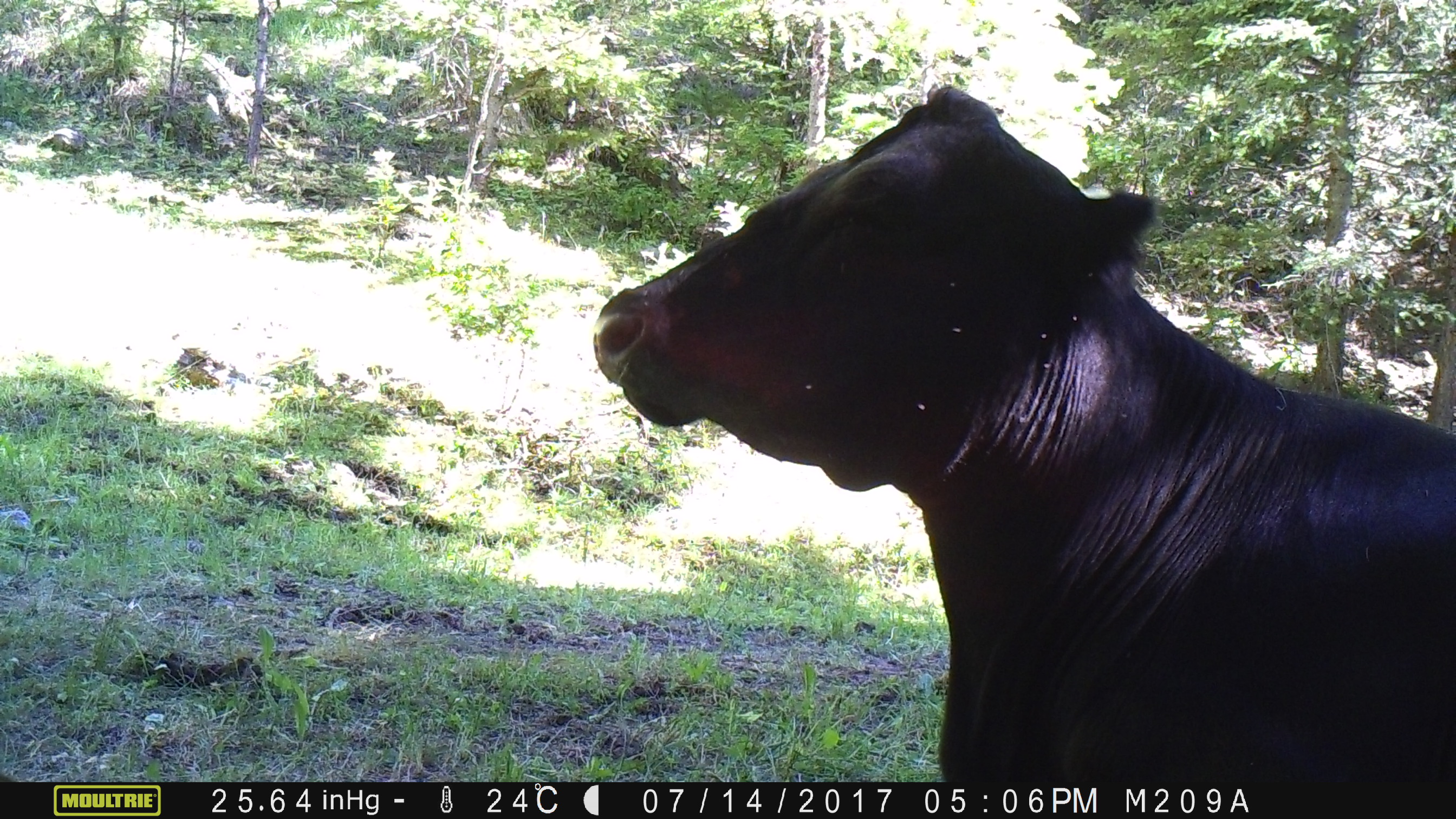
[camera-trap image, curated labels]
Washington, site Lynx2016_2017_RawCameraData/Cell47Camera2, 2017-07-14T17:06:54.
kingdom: Animalia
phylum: Chordata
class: Mammalia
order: Artiodactyla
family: Bovidae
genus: Bos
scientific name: Bos taurus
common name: domestic cattle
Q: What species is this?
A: Domestic cattle (Bos taurus).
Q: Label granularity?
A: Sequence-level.